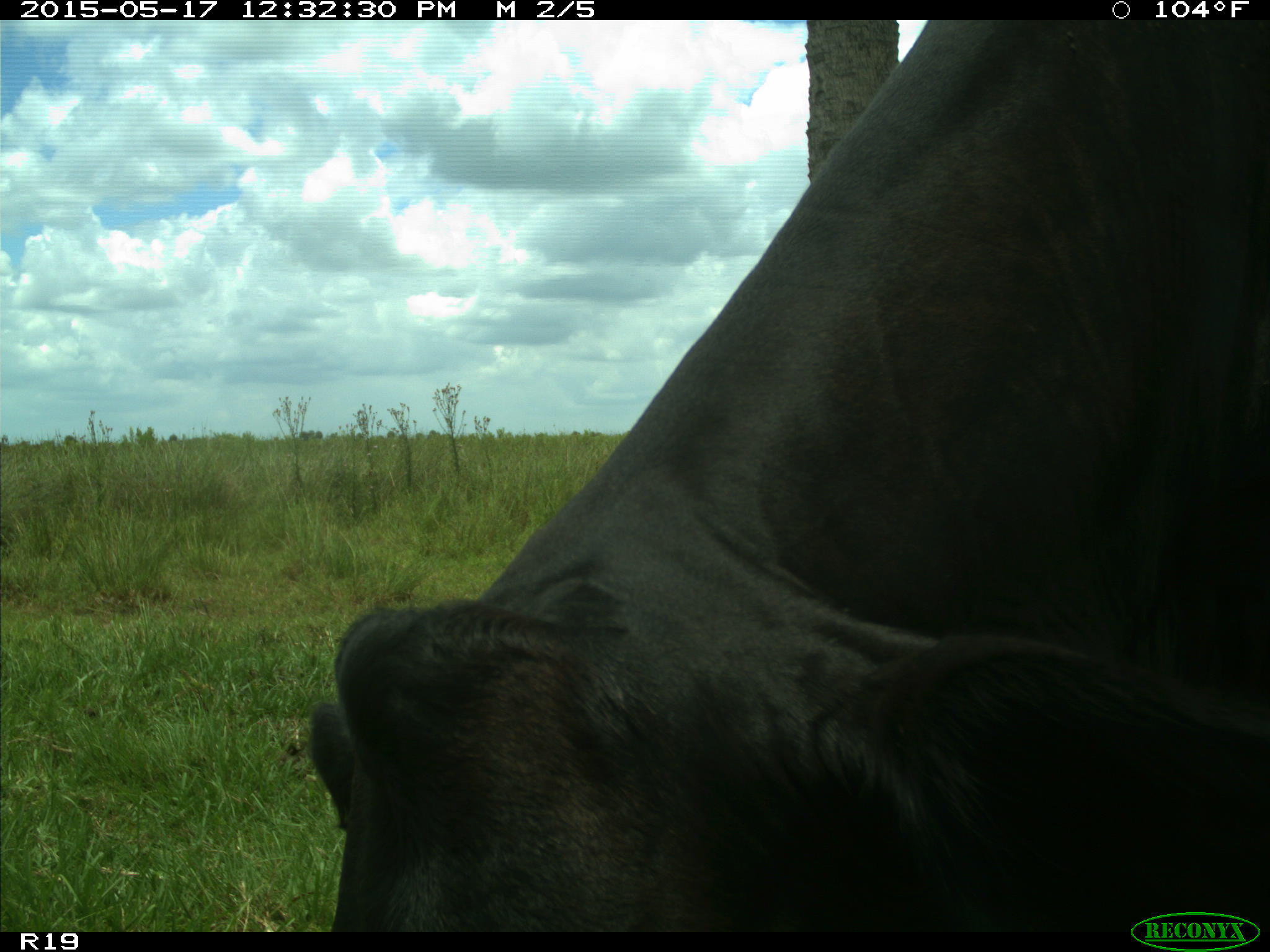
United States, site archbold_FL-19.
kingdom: Animalia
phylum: Chordata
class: Mammalia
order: Artiodactyla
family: Bovidae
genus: Bos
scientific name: Bos taurus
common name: domestic cow